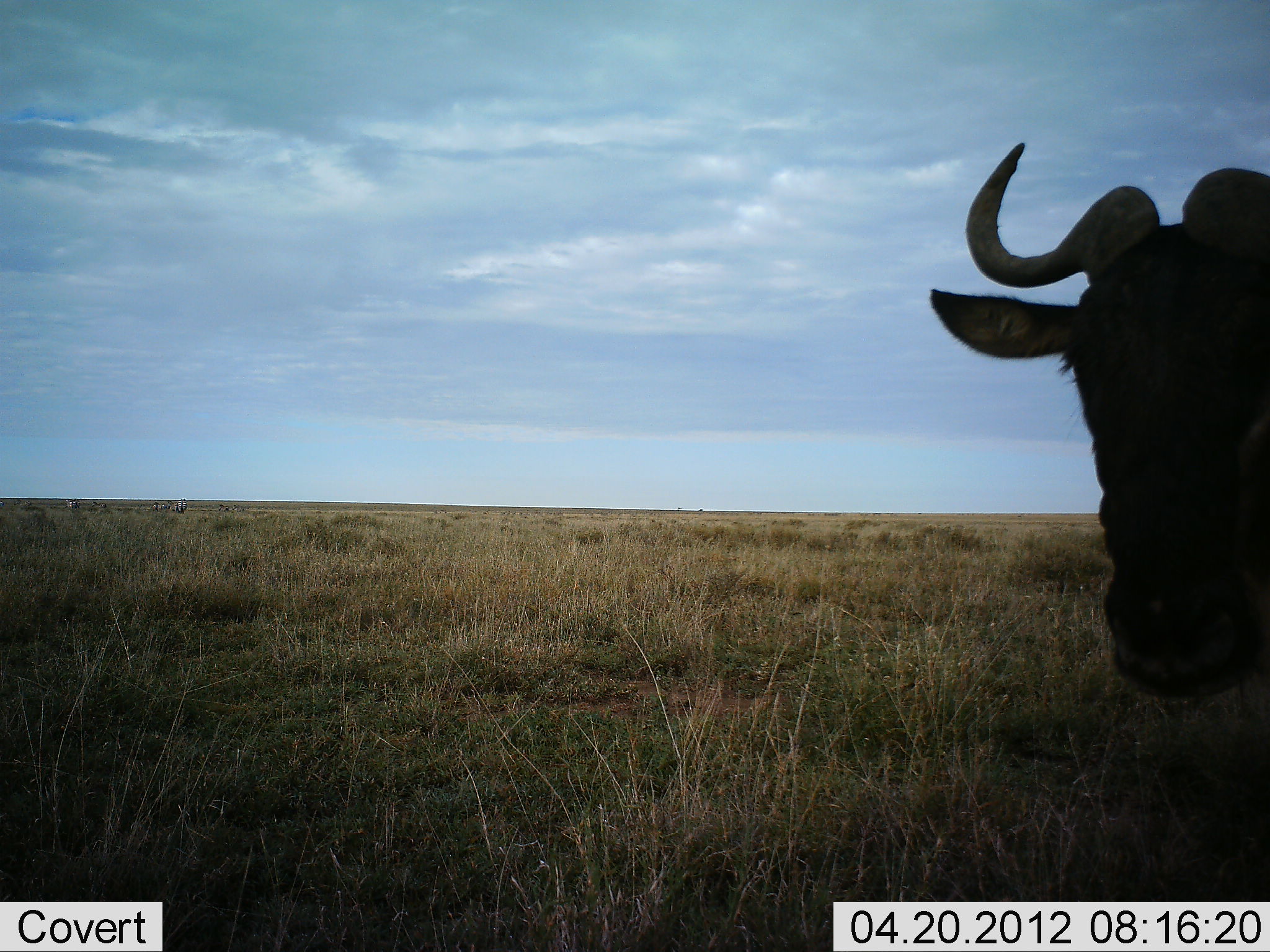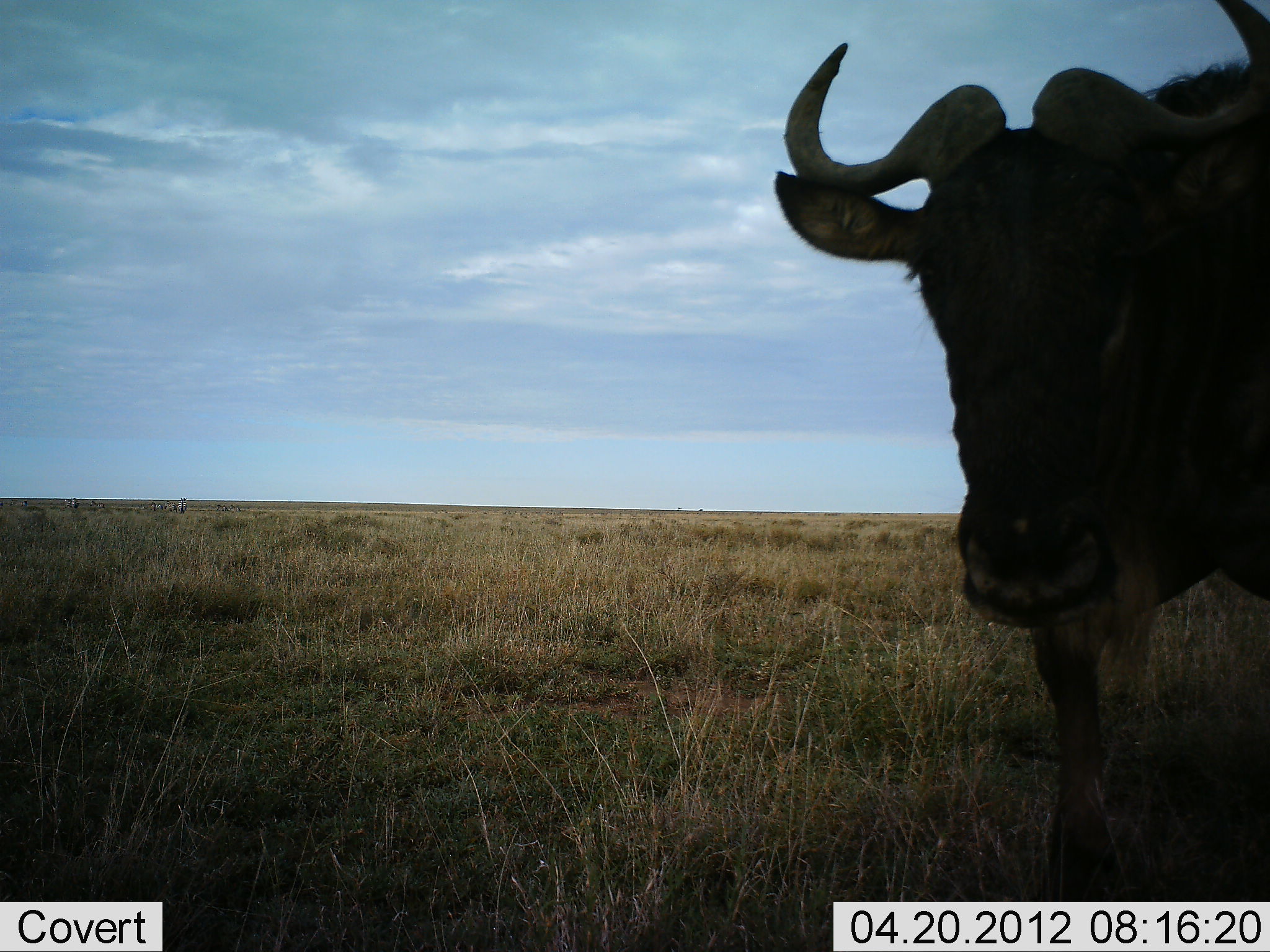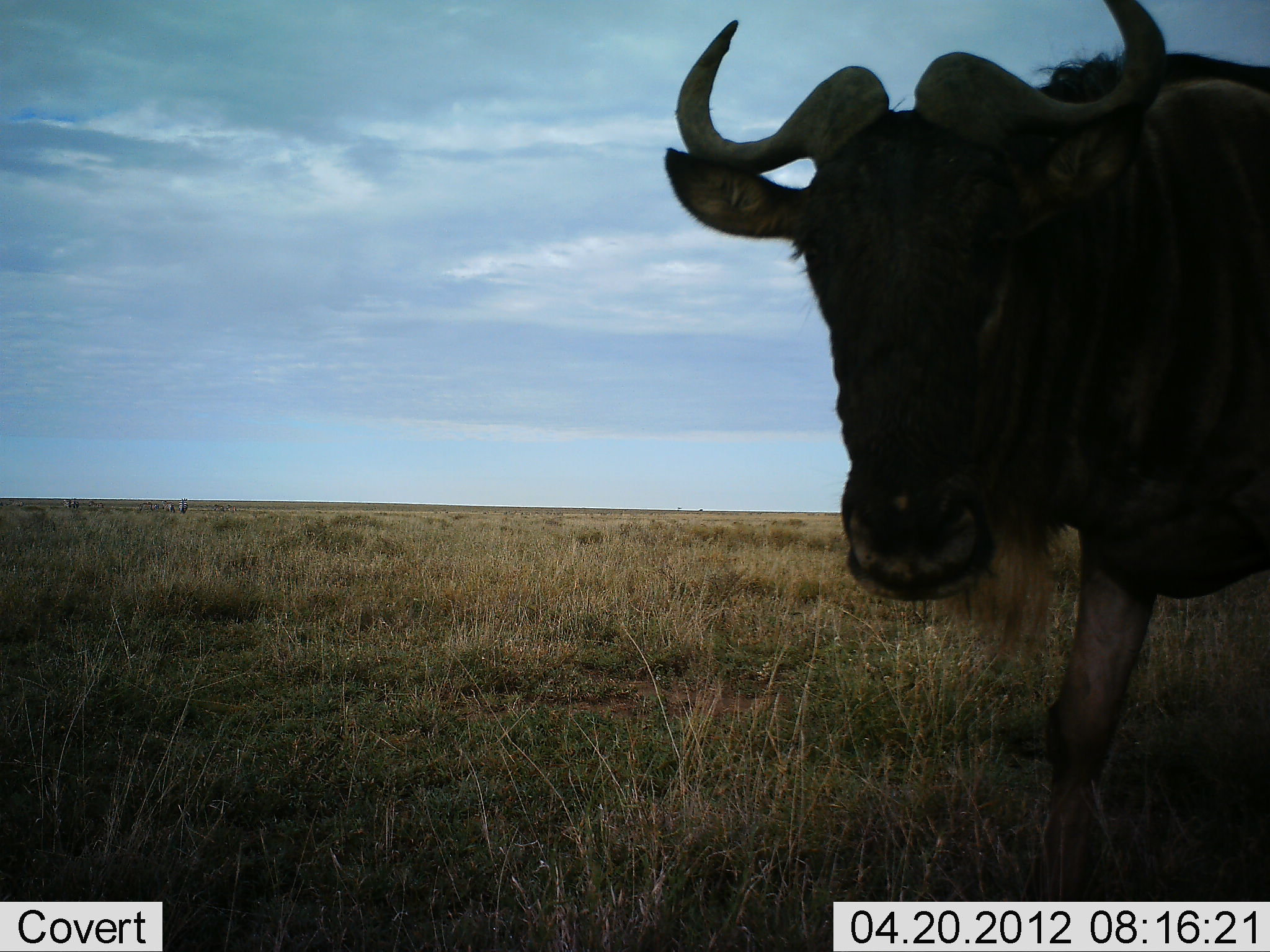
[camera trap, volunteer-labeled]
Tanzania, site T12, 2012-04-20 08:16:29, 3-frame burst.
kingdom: Animalia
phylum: Chordata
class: Mammalia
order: Artiodactyla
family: Bovidae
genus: Connochaetes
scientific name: Connochaetes taurinus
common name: blue wildebeest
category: wildebeest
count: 1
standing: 40%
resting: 0%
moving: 60%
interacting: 5%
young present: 0%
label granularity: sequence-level